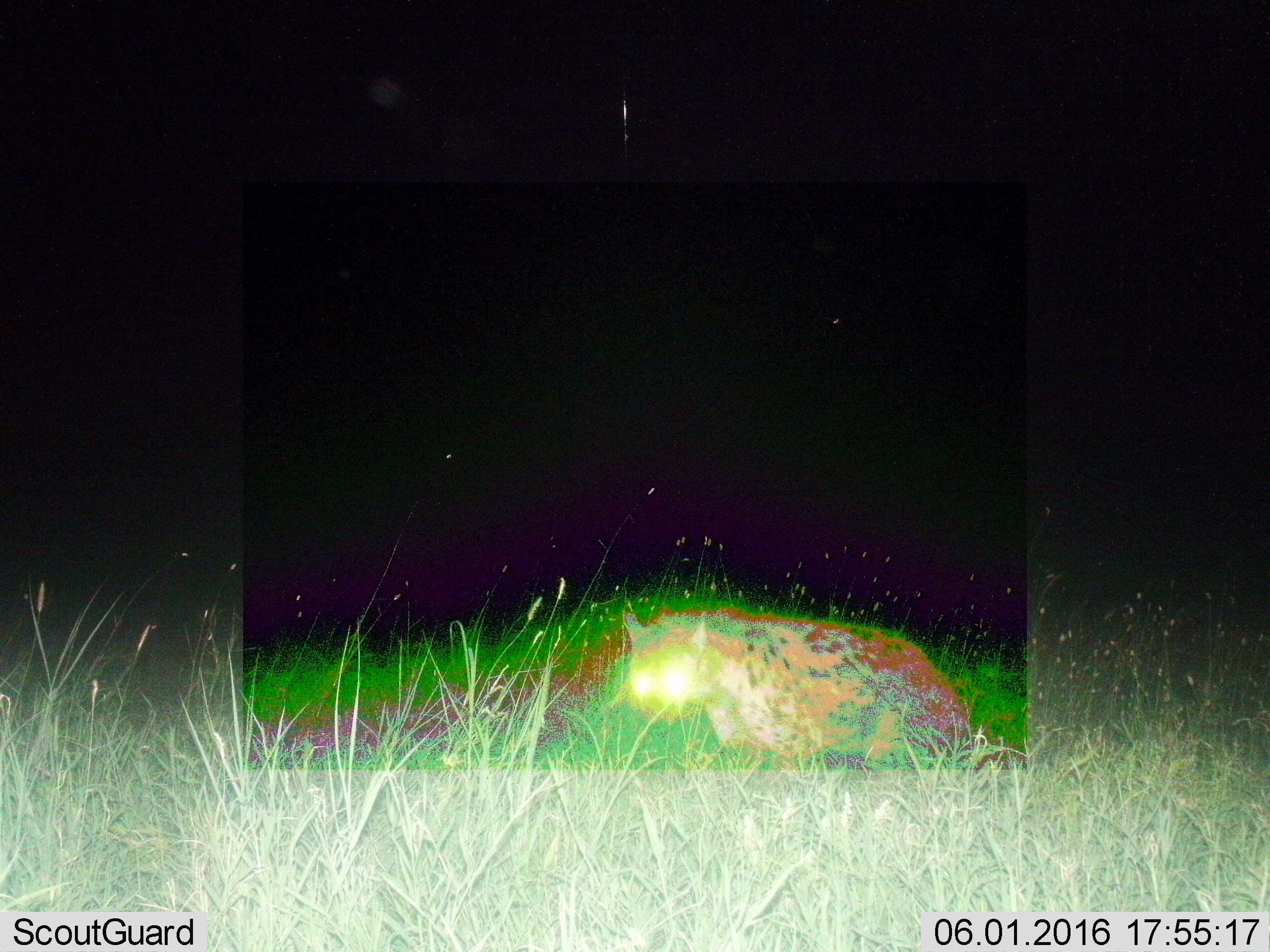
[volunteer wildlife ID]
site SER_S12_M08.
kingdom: Animalia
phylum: Chordata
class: Mammalia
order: Carnivora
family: Hyaenidae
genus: Crocuta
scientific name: Crocuta crocuta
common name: spotted hyena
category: hyenaspotted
Hyenaspotted (spotted hyena) (Crocuta crocuta), count 1. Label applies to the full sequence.